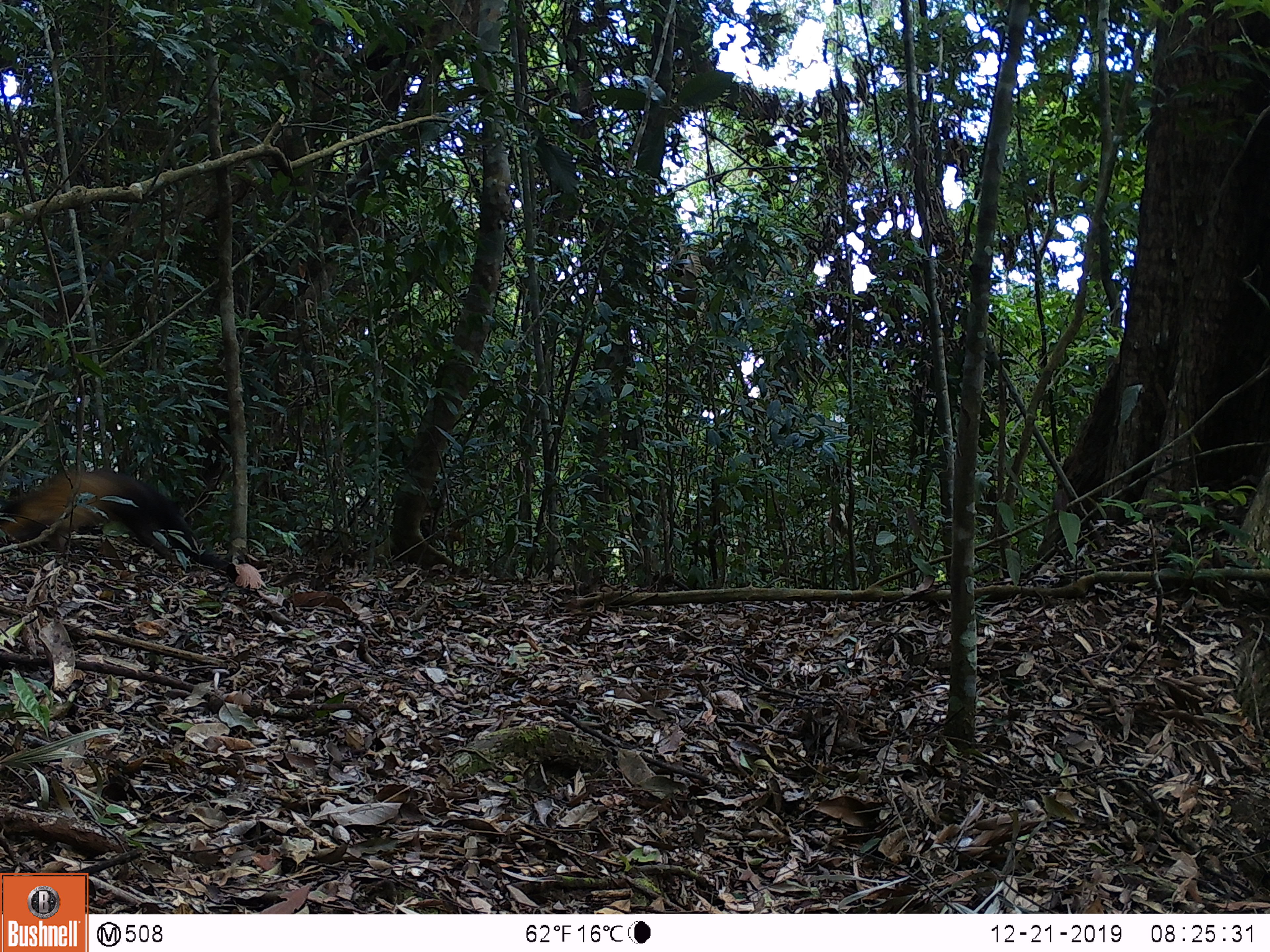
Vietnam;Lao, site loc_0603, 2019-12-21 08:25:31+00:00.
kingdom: Animalia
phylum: Chordata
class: Mammalia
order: Carnivora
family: Mustelidae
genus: Martes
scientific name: Martes flavigula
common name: yellow-throated marten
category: yellow throated marten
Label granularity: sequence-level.